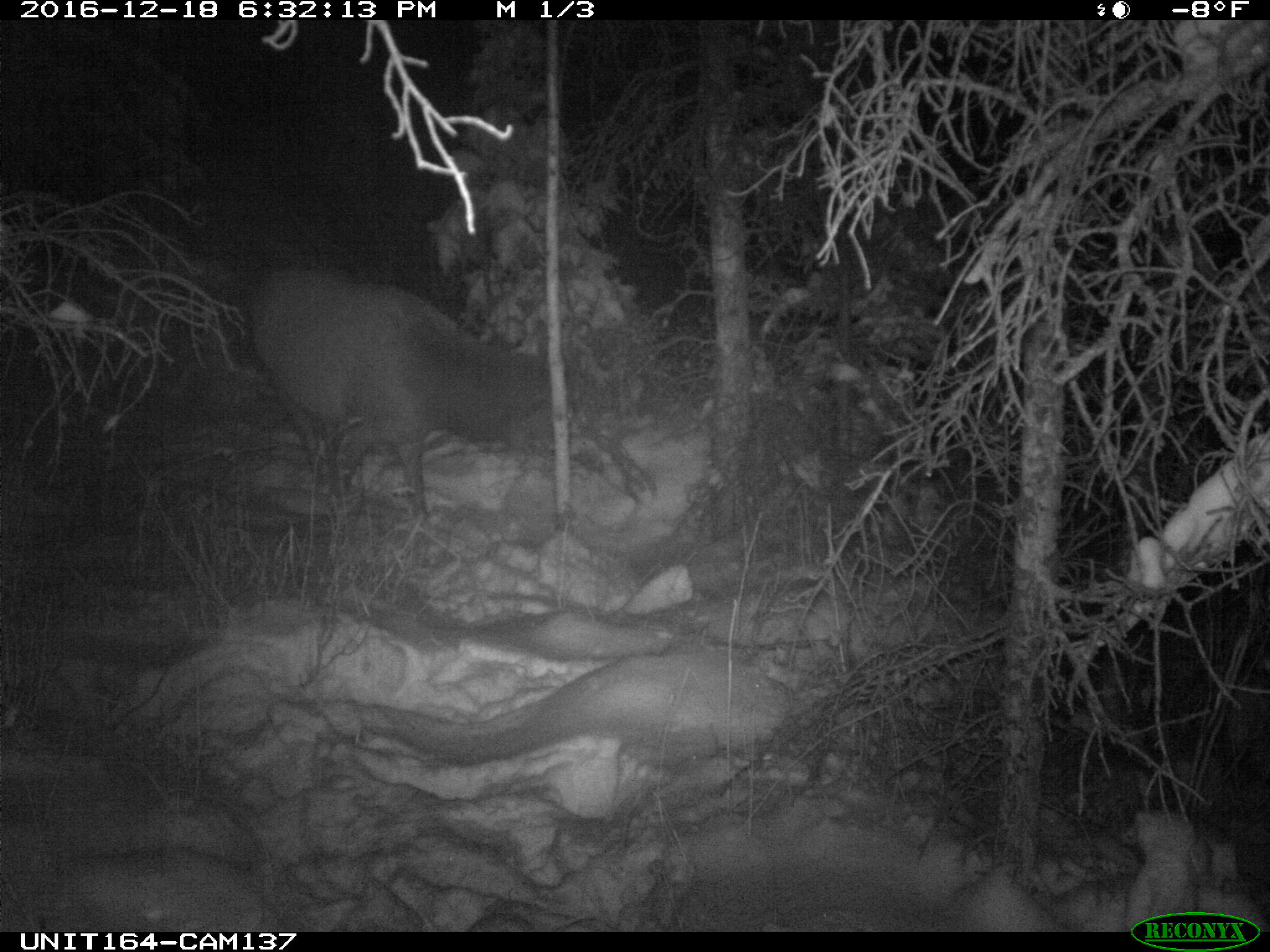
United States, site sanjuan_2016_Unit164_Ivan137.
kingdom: Animalia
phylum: Chordata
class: Mammalia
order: Artiodactyla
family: Cervidae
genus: Cervus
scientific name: Cervus elaphus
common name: red deer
Cervus elaphus (red deer).